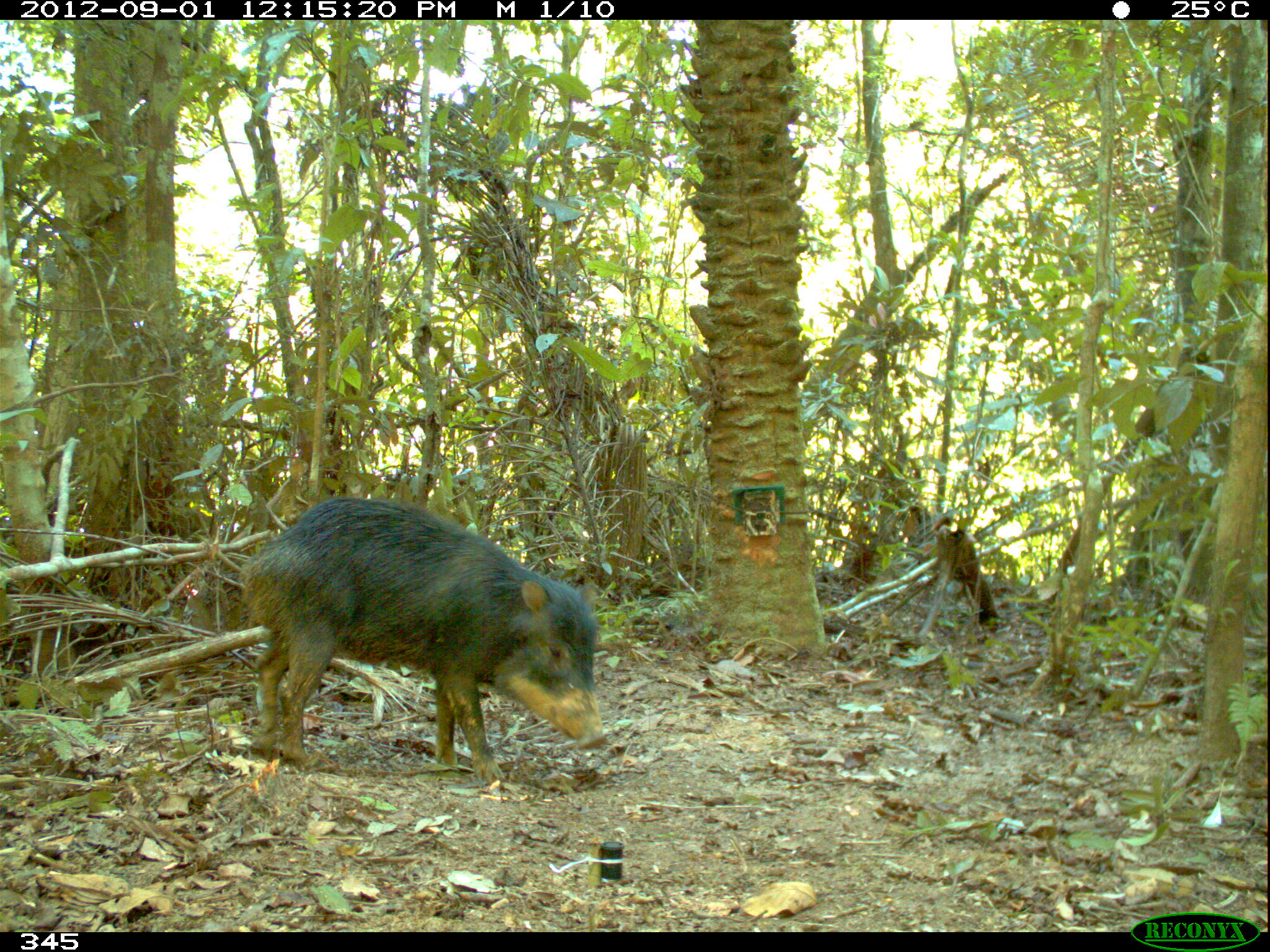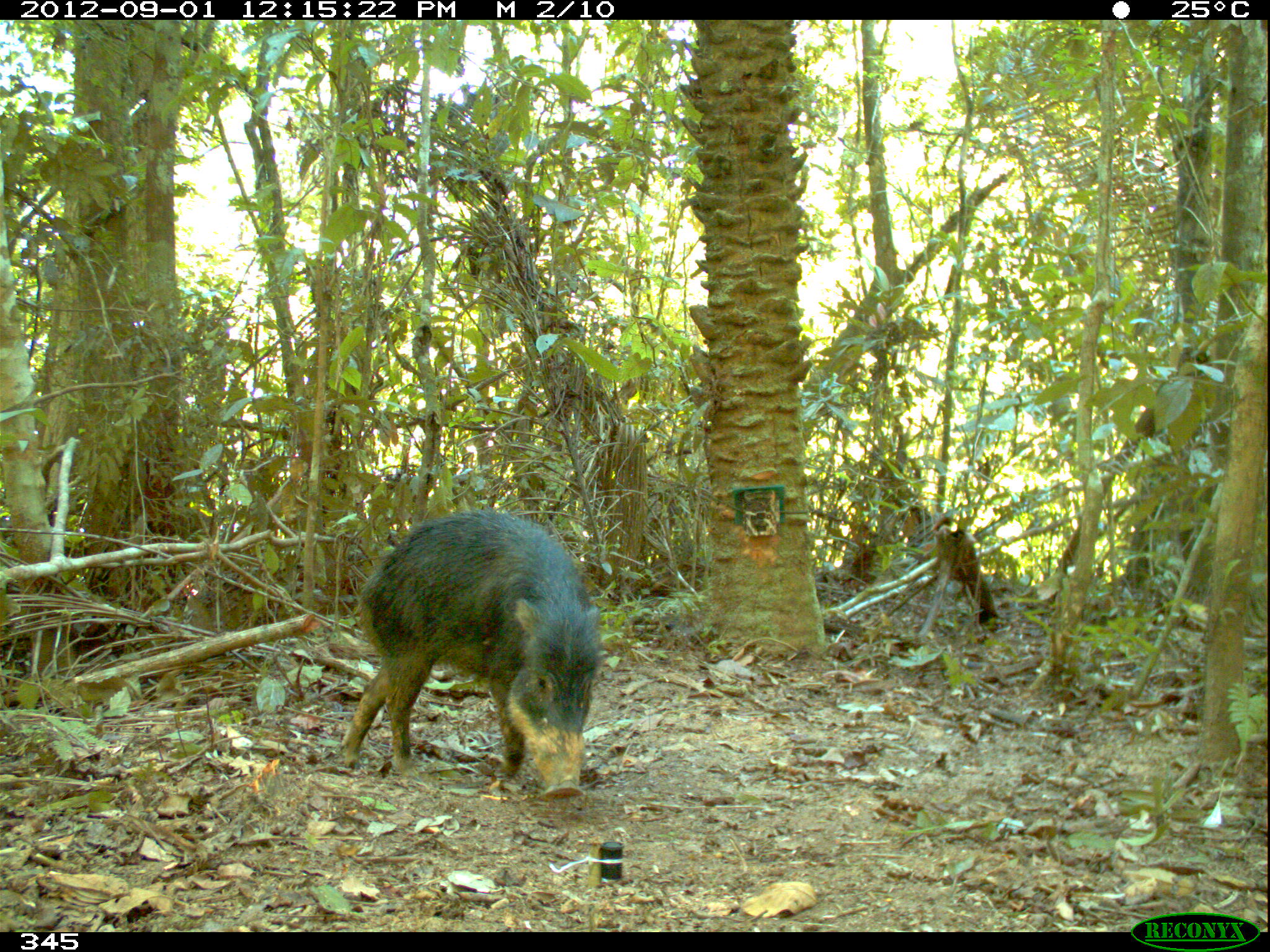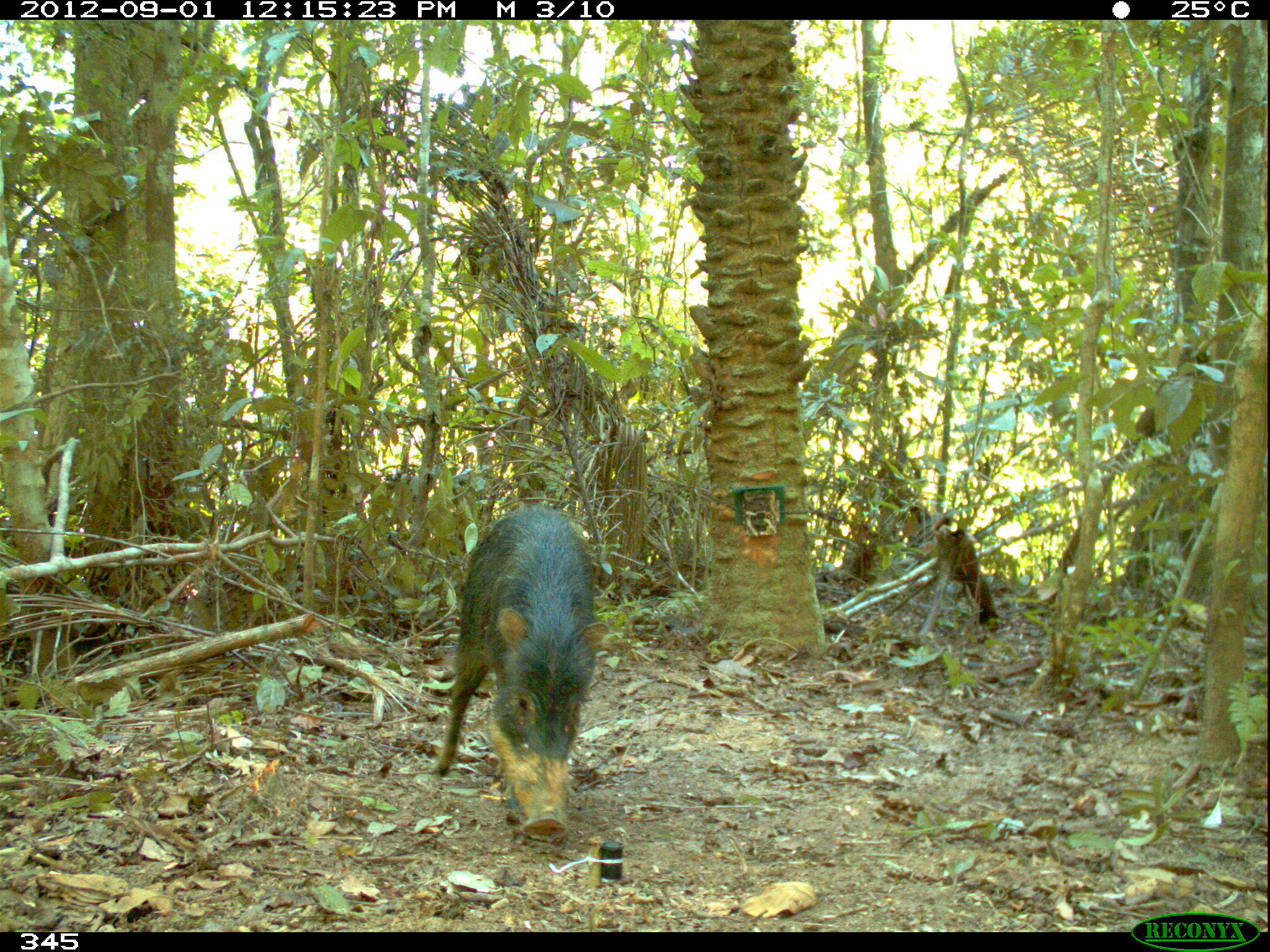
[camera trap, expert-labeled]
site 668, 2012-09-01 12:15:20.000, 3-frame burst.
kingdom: Animalia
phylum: Chordata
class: Mammalia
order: Artiodactyla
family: Tayassuidae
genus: Tayassu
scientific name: Tayassu pecari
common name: white-lipped peccary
Tayassu pecari (white-lipped peccary).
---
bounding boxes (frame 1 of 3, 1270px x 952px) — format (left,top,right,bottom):
tayassu pecari: (234,493,610,788)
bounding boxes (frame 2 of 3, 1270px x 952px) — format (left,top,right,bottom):
tayassu pecari: (340,508,604,800)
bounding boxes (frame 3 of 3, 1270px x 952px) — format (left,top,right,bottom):
tayassu pecari: (430,502,609,841)